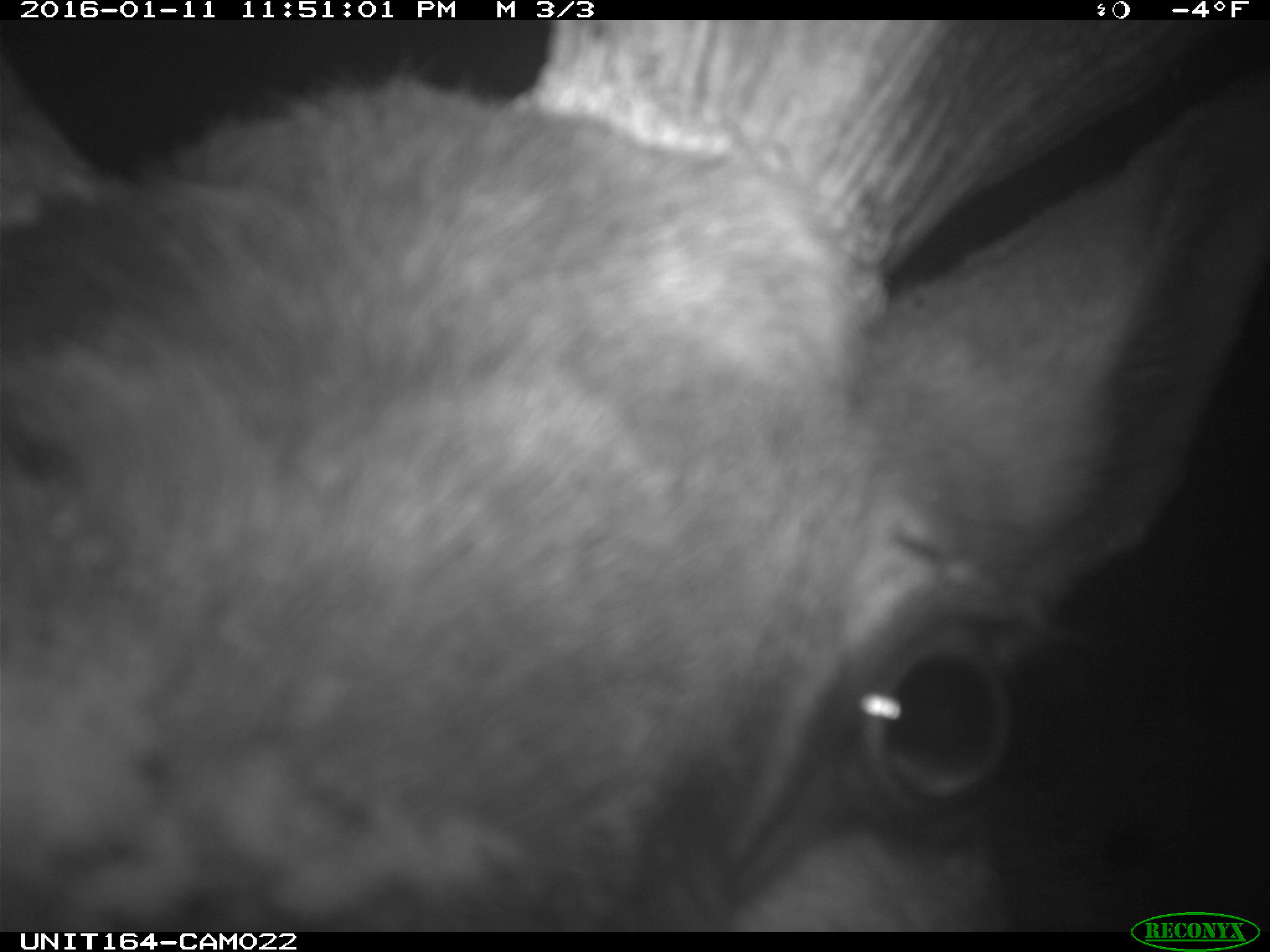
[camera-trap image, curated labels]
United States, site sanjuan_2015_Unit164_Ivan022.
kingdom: Animalia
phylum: Chordata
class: Mammalia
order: Artiodactyla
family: Cervidae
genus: Cervus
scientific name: Cervus elaphus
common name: red deer